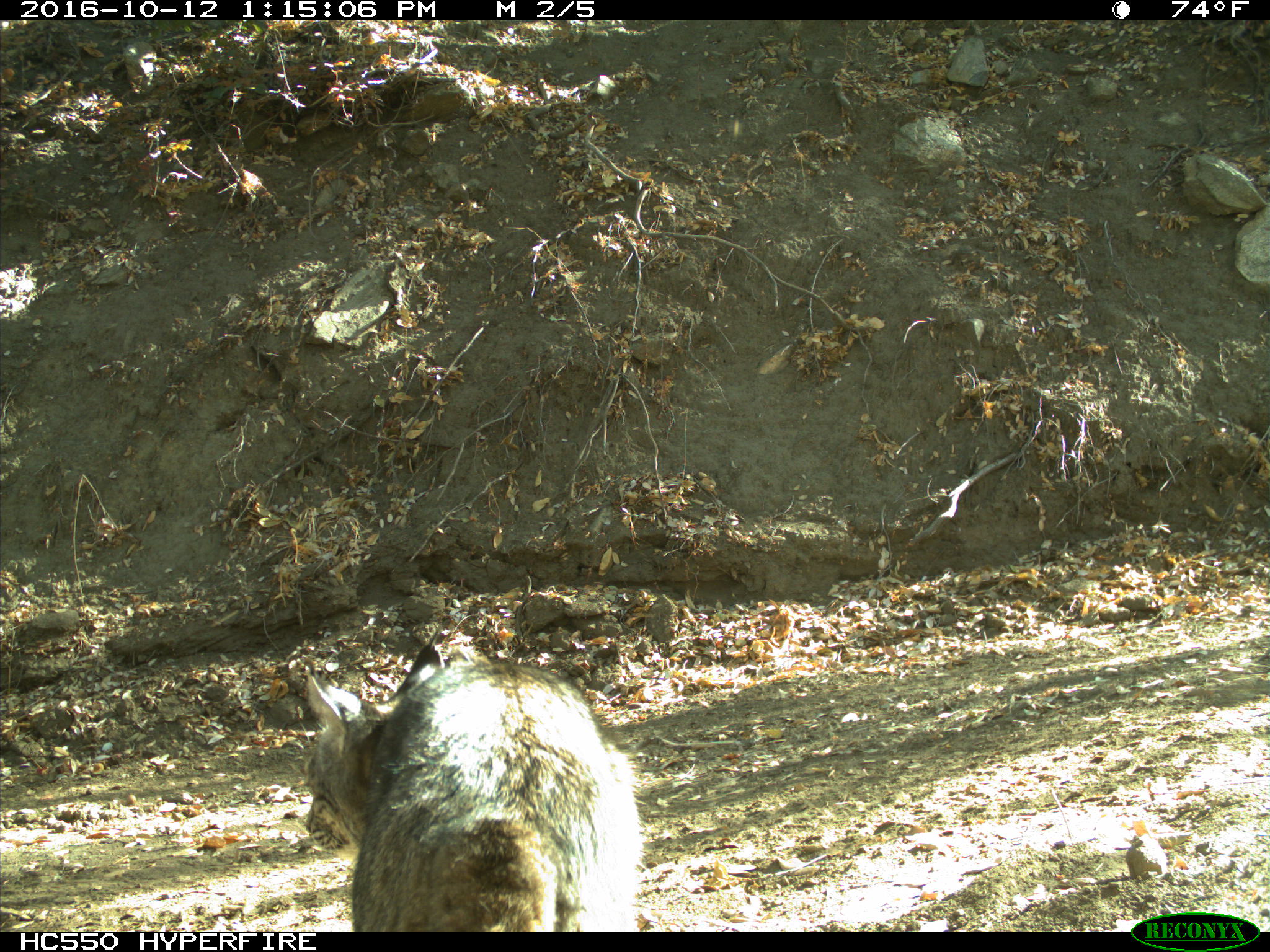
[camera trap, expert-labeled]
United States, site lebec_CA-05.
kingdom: Animalia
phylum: Chordata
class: Mammalia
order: Carnivora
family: Felidae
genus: Lynx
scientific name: Lynx rufus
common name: bobcat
Lynx rufus (bobcat).